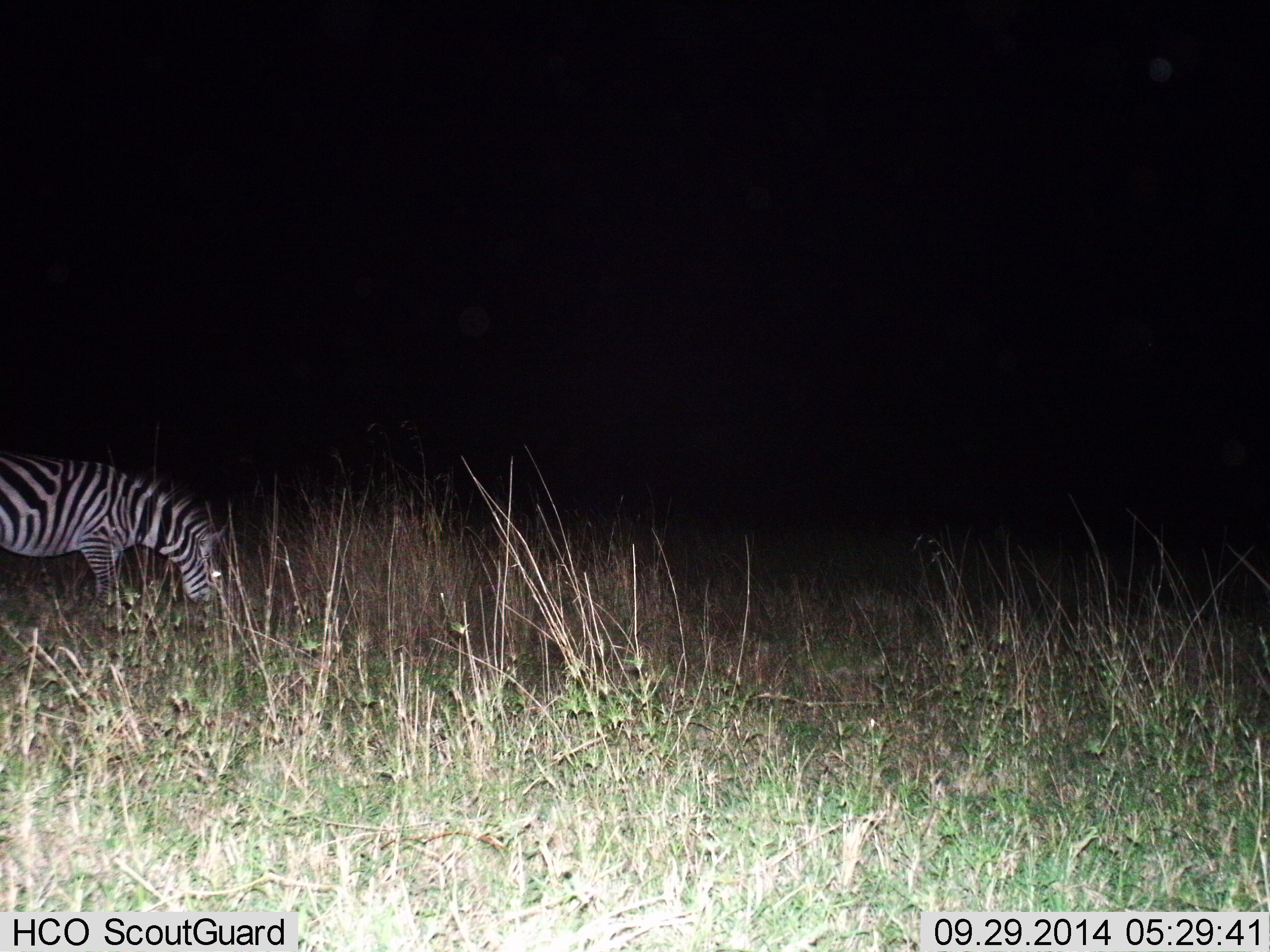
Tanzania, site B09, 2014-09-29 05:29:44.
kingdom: Animalia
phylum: Chordata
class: Mammalia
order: Perissodactyla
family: Equidae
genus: Equus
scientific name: Equus quagga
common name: plains zebra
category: zebra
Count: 1.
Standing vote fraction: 20%.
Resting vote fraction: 0%.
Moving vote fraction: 0%.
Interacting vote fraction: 0%.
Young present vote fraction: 0%.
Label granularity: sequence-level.